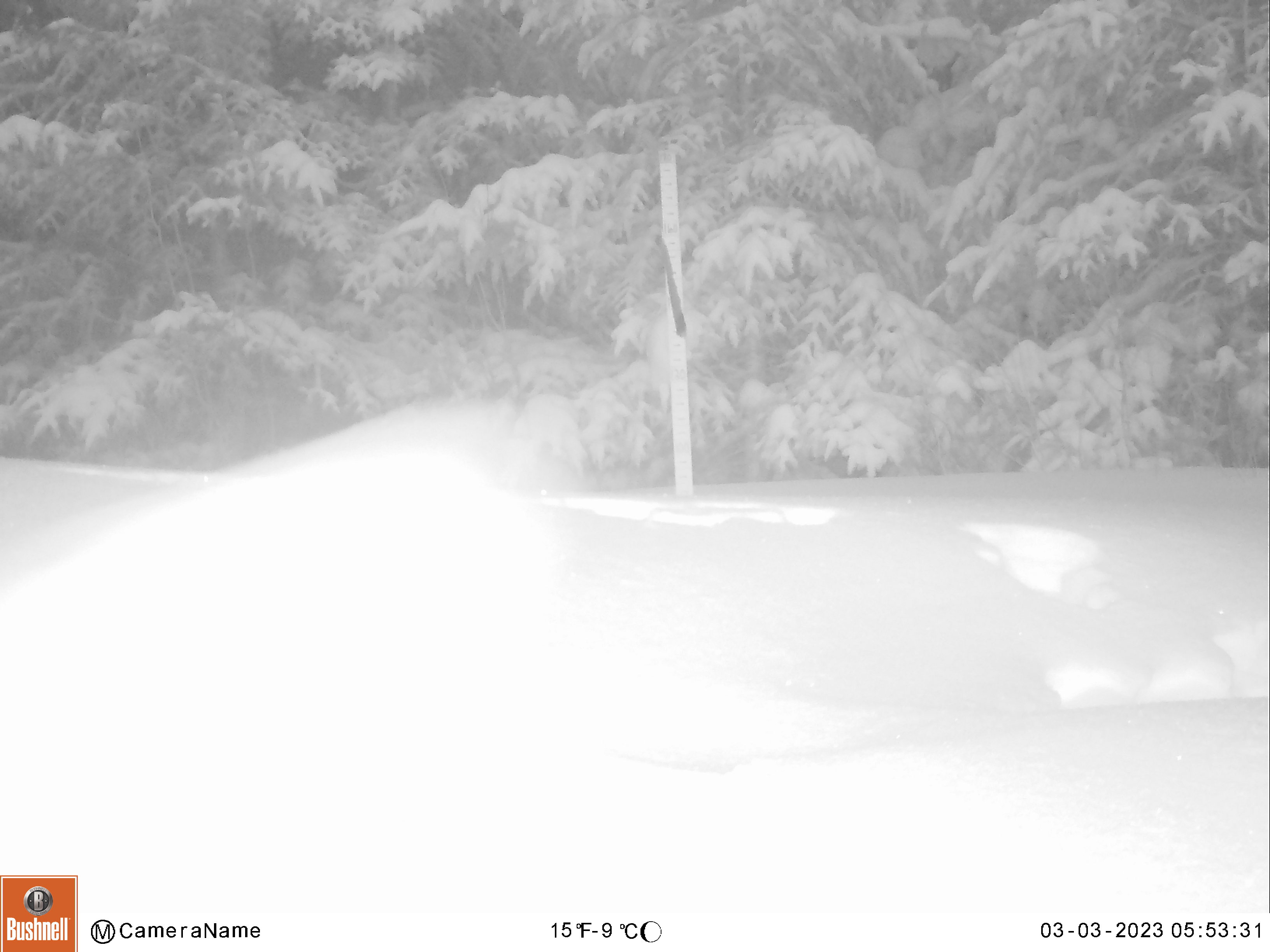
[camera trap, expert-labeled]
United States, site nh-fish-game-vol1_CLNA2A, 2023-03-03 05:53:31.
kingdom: Animalia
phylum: Chordata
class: Mammalia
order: Lagomorpha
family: Leporidae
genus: Lepus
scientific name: Lepus americanus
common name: snowshoe hare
Snowshoe hare (Lepus americanus).